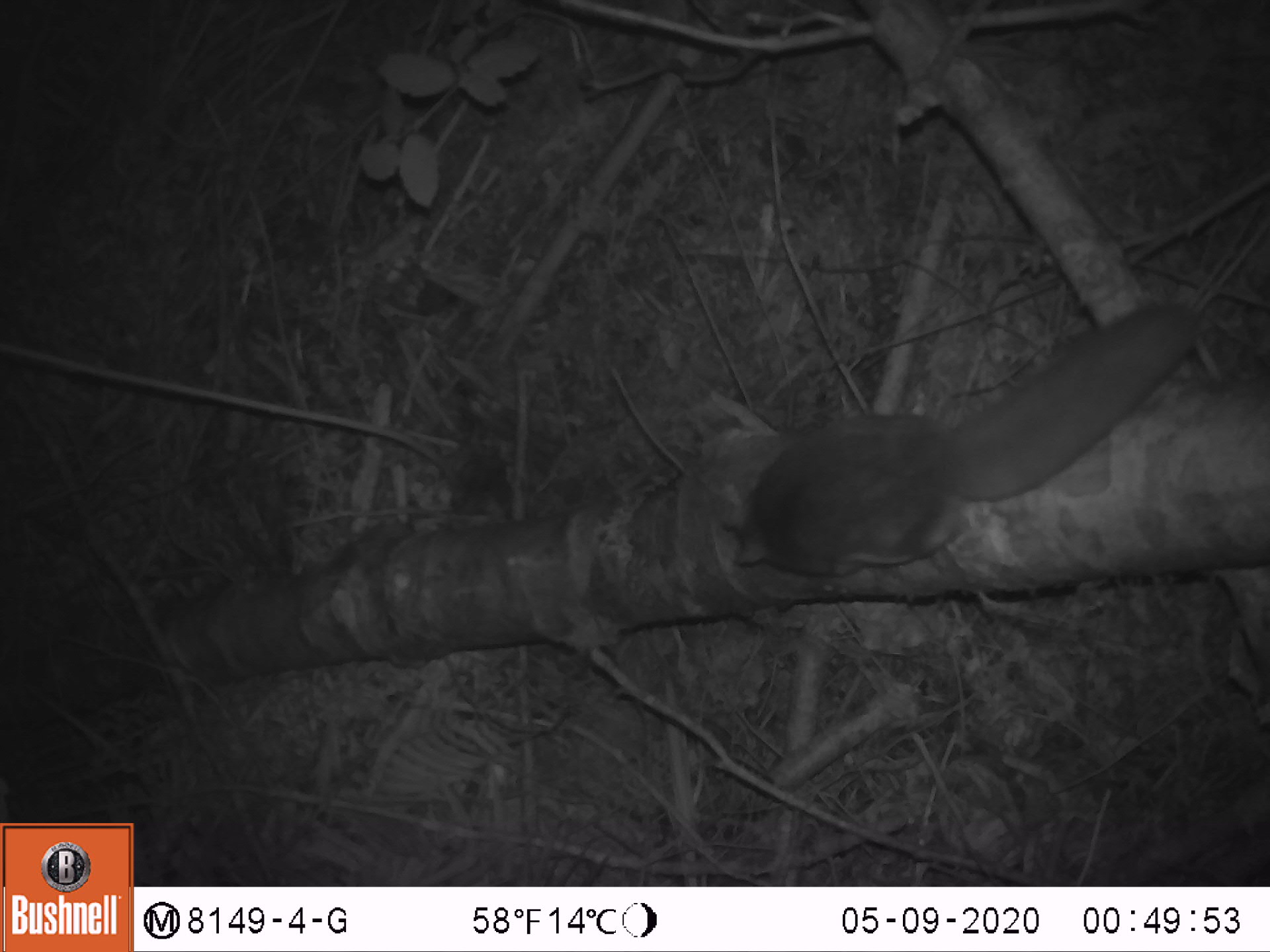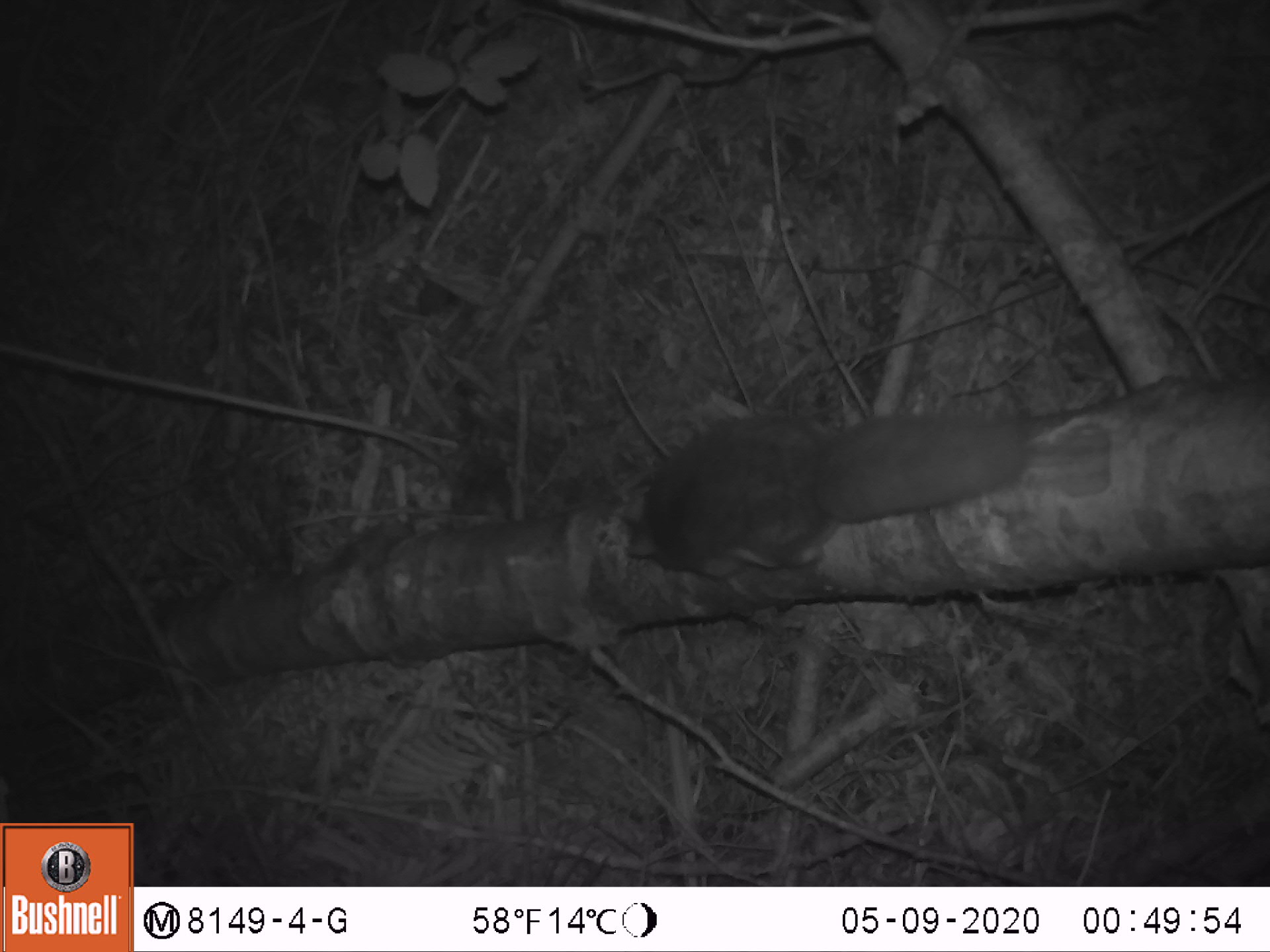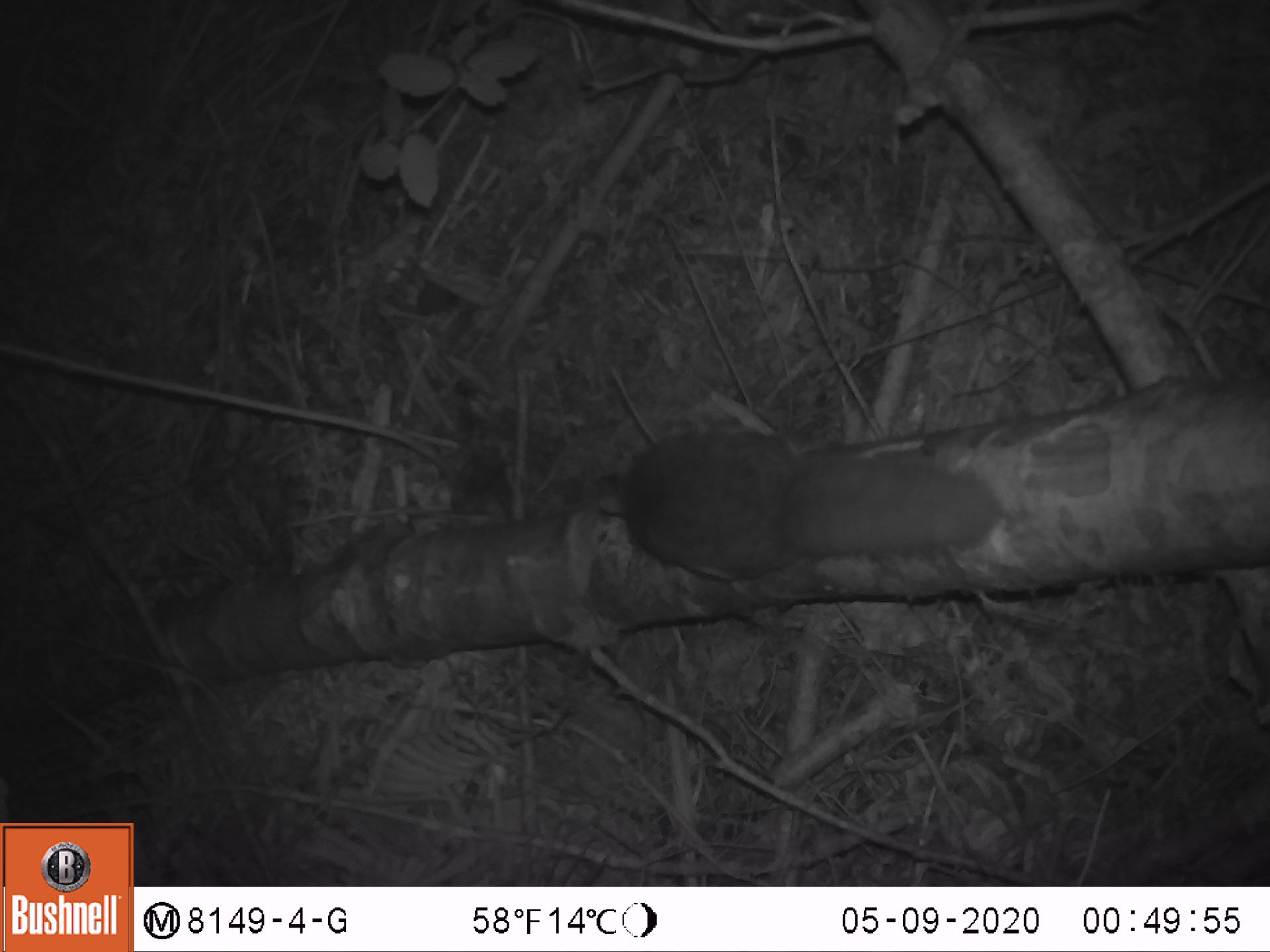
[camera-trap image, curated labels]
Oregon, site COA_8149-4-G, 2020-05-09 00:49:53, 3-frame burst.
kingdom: Animalia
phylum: Chordata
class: Mammalia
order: Rodentia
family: Sciuridae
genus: Glaucomys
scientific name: Glaucomys oregonensis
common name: humboldt's flying squirrel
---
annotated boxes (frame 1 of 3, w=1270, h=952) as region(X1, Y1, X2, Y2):
humboldt's flying squirrel: region(714, 284, 1214, 585)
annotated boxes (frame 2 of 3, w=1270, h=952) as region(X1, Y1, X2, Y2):
humboldt's flying squirrel: region(615, 393, 1046, 587)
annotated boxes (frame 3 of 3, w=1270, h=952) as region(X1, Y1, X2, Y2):
humboldt's flying squirrel: region(610, 419, 1006, 585)